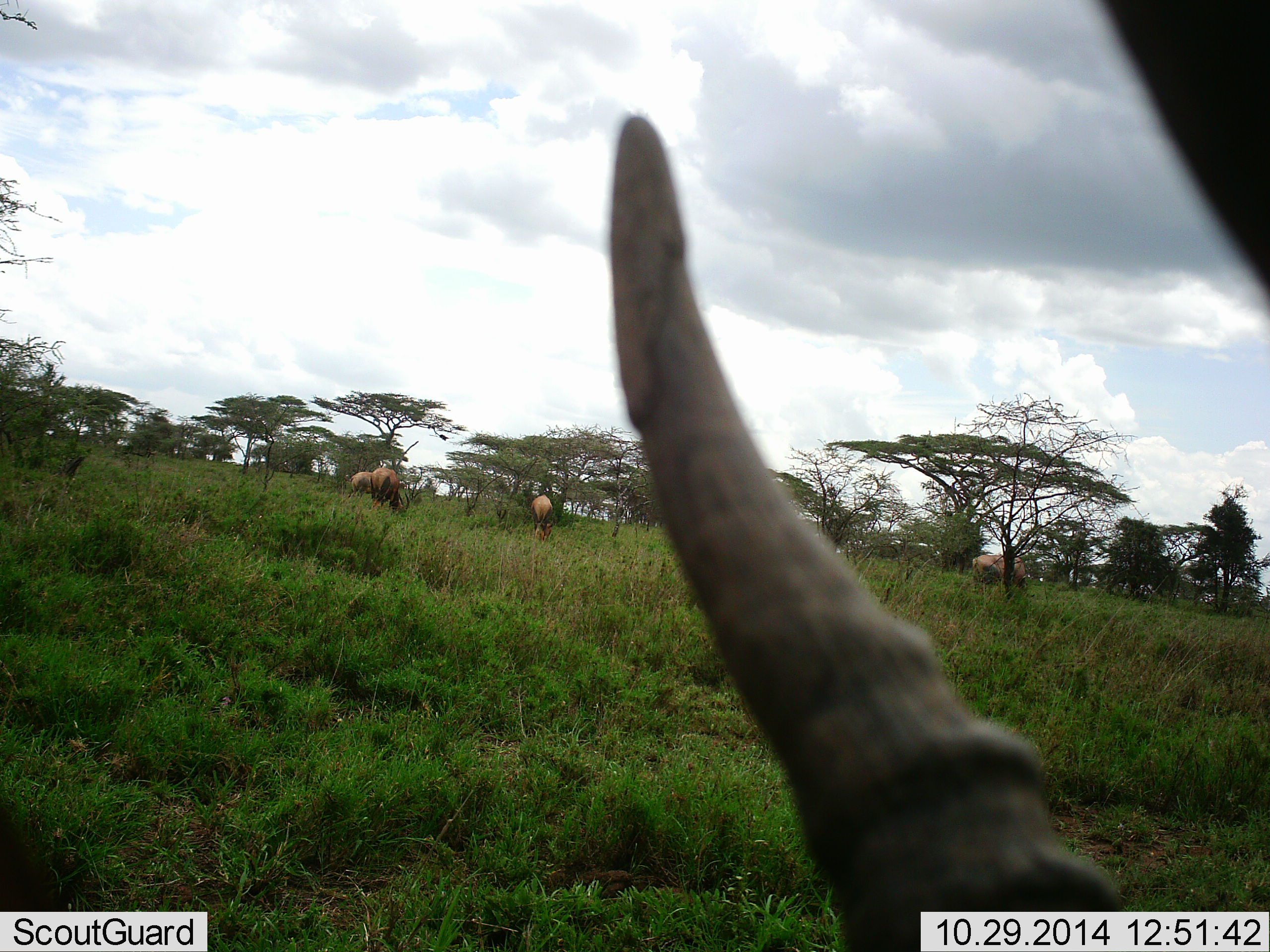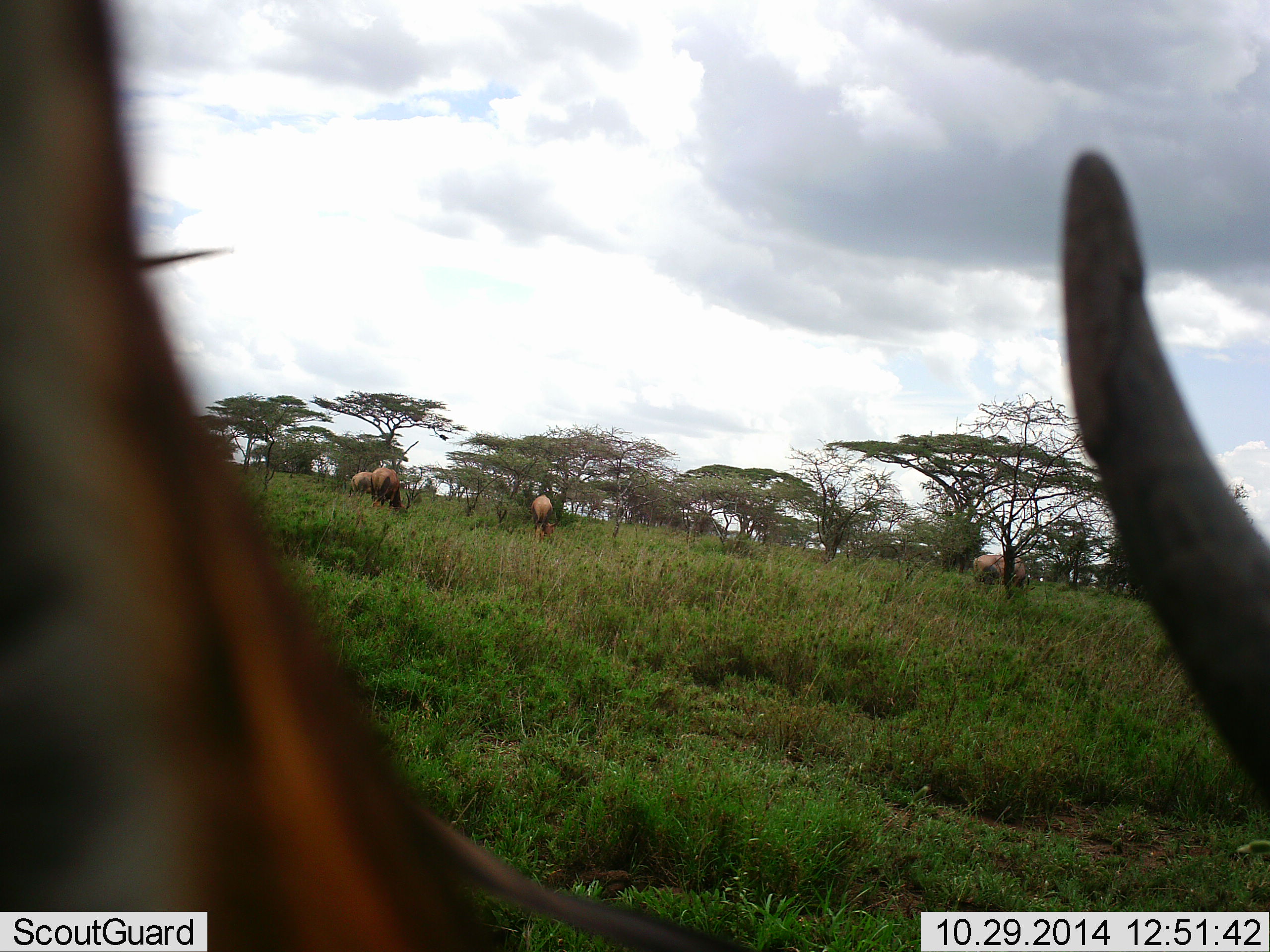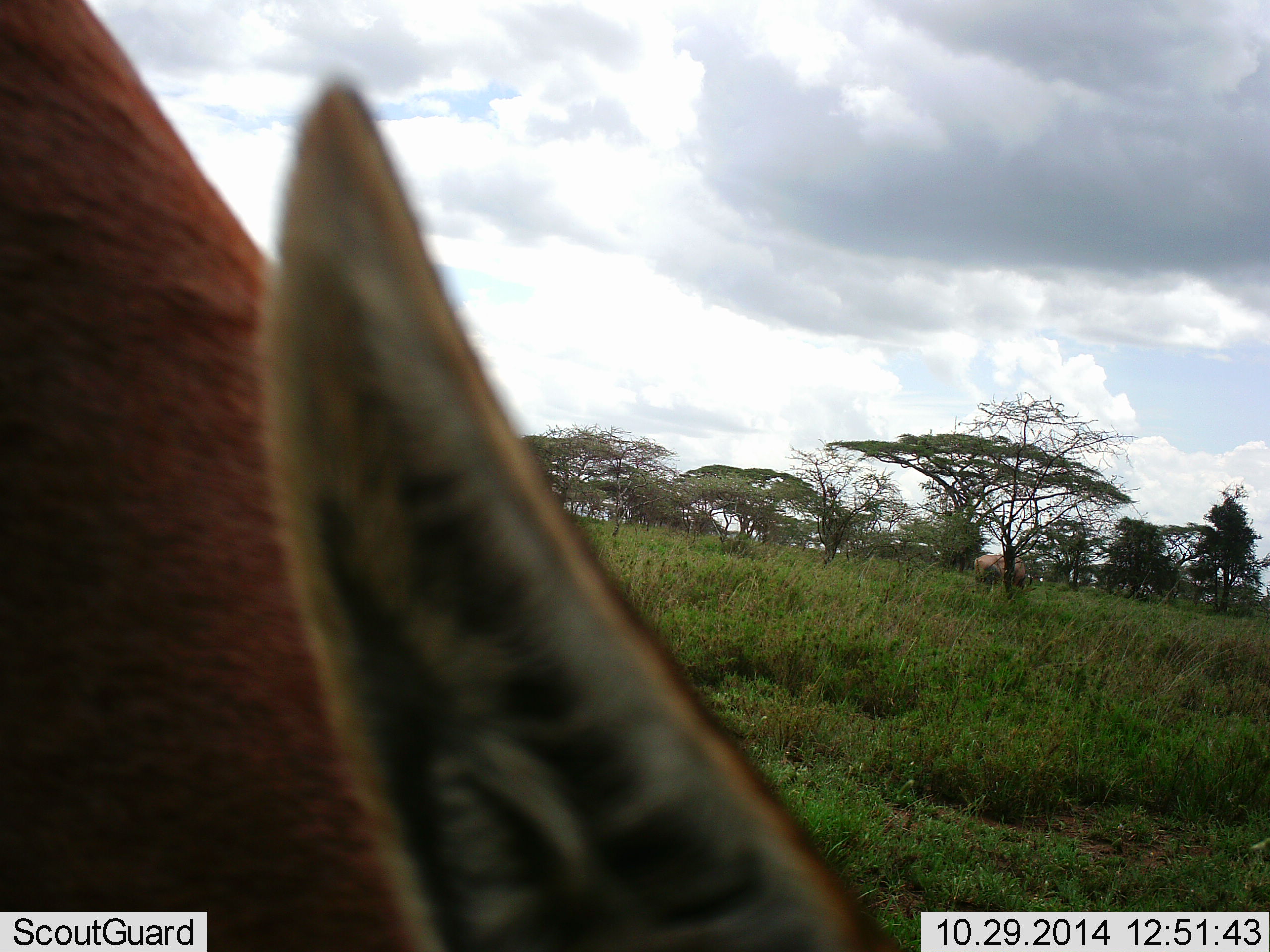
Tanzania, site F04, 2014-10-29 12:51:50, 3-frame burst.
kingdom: Animalia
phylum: Chordata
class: Mammalia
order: Artiodactyla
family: Bovidae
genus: Damaliscus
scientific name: Damaliscus lunatus jimela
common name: topi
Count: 4.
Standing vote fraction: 33%.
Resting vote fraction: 0%.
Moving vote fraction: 0%.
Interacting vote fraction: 0%.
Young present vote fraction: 0%.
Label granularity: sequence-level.